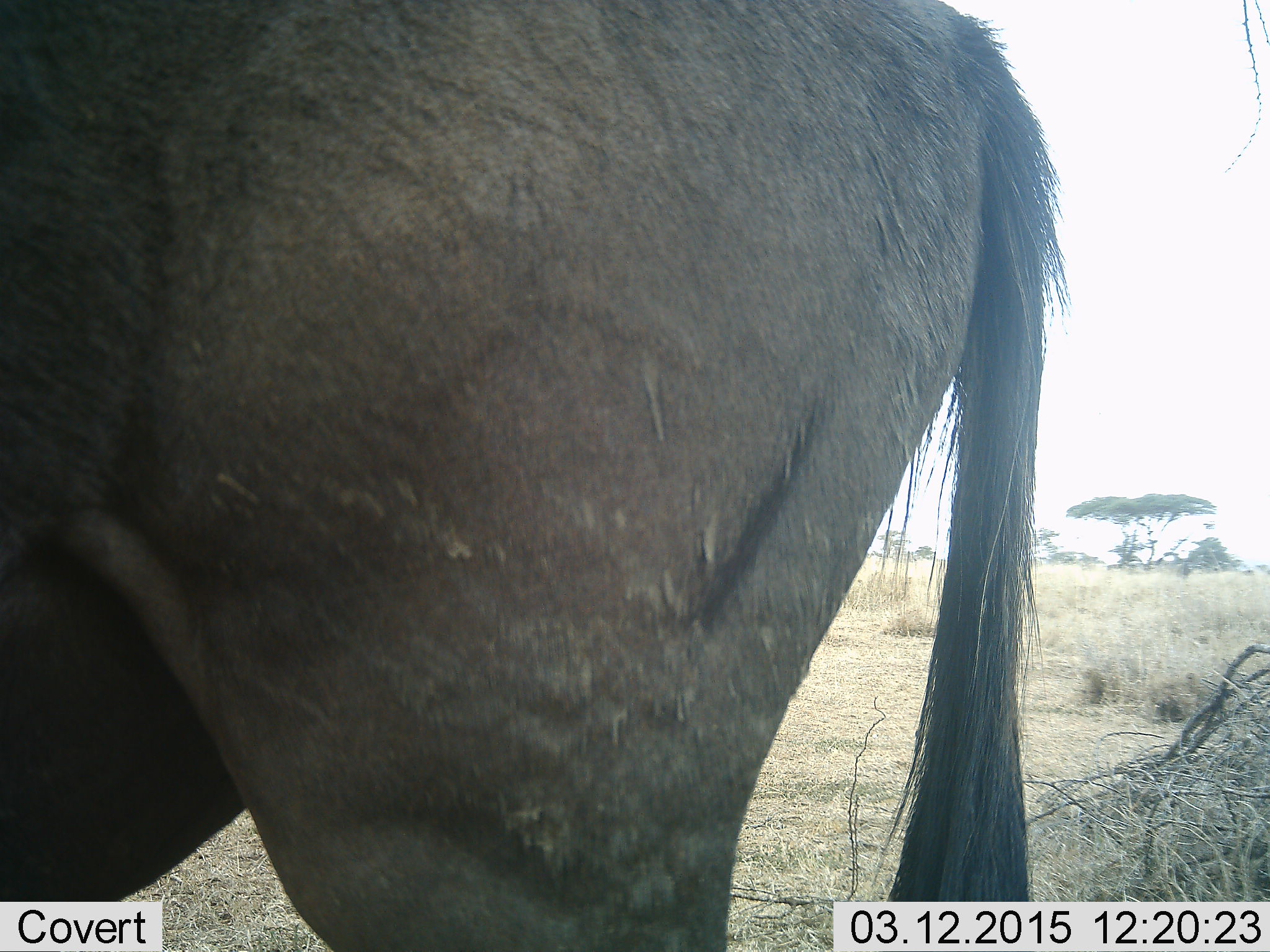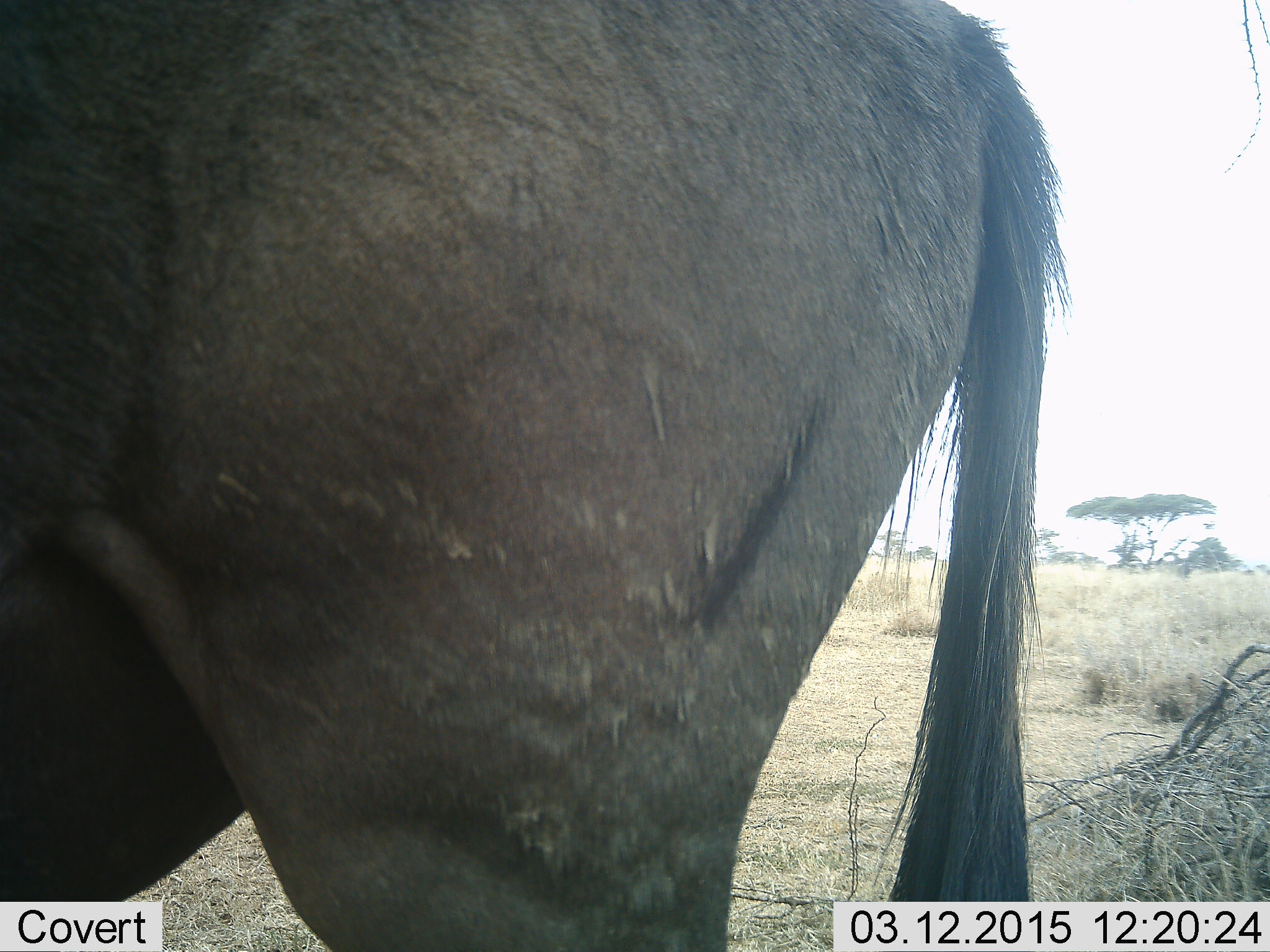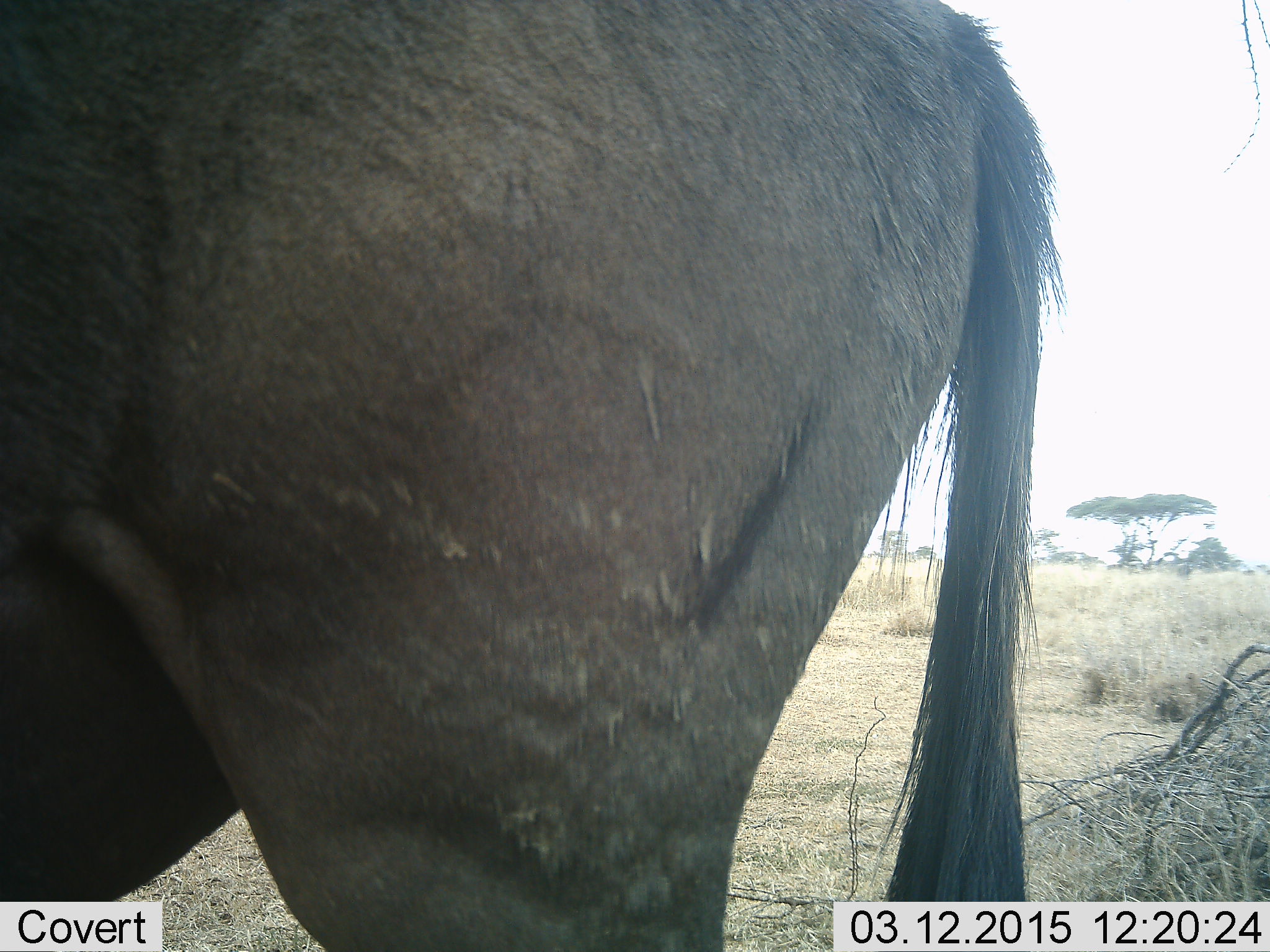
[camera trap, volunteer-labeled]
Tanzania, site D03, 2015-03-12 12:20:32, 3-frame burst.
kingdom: Animalia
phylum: Chordata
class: Mammalia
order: Artiodactyla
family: Bovidae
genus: Connochaetes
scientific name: Connochaetes taurinus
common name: blue wildebeest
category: wildebeest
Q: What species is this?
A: Wildebeest (blue wildebeest) (Connochaetes taurinus).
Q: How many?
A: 1.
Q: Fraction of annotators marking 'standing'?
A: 100%.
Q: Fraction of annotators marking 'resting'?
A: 0%.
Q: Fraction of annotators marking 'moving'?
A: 0%.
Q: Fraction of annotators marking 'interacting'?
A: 0%.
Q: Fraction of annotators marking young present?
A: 0%.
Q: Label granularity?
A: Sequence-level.